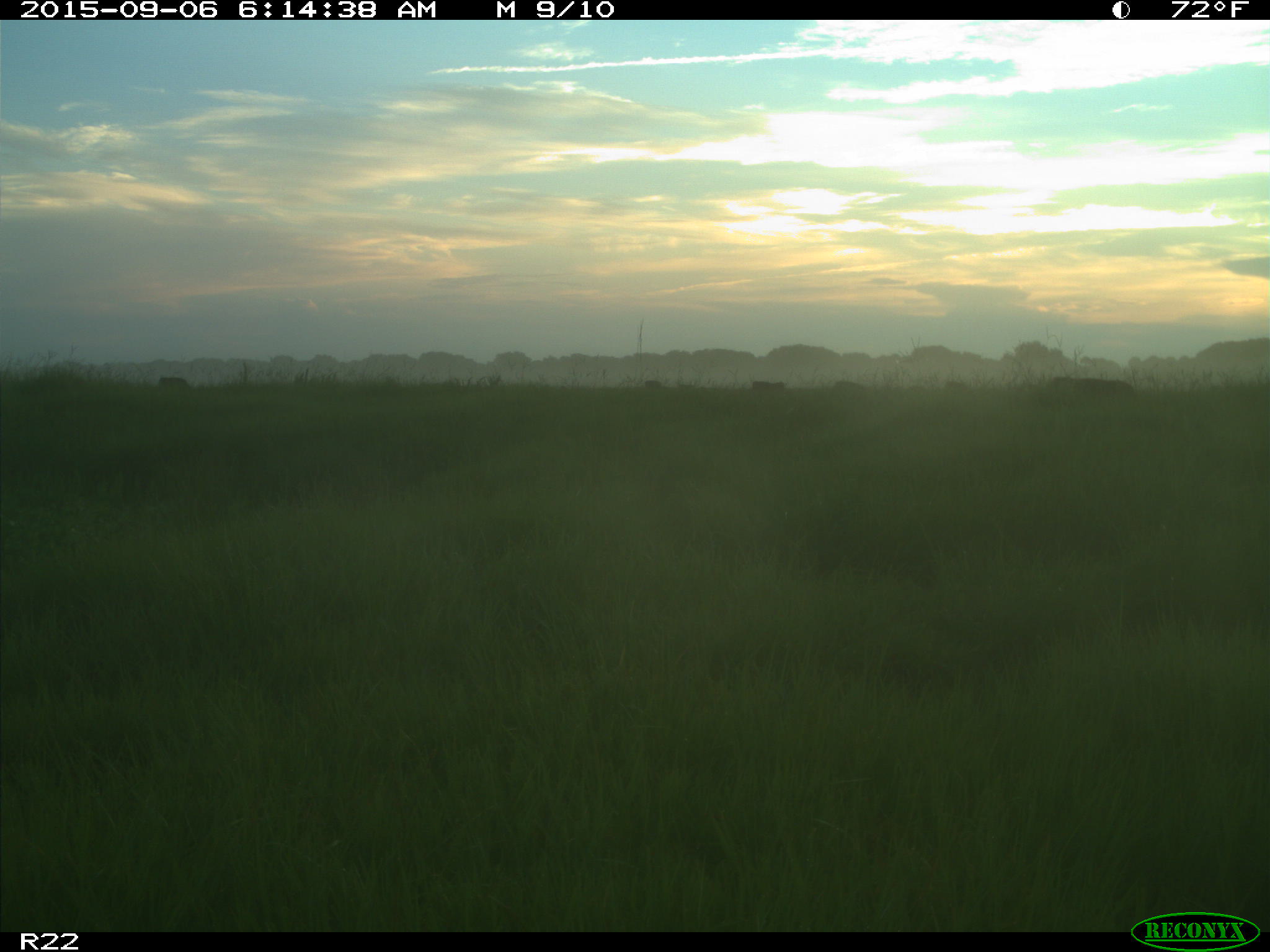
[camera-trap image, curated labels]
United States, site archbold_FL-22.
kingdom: Animalia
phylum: Chordata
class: Mammalia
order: Artiodactyla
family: Bovidae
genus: Bos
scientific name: Bos taurus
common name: domestic cow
Bos taurus (domestic cow).